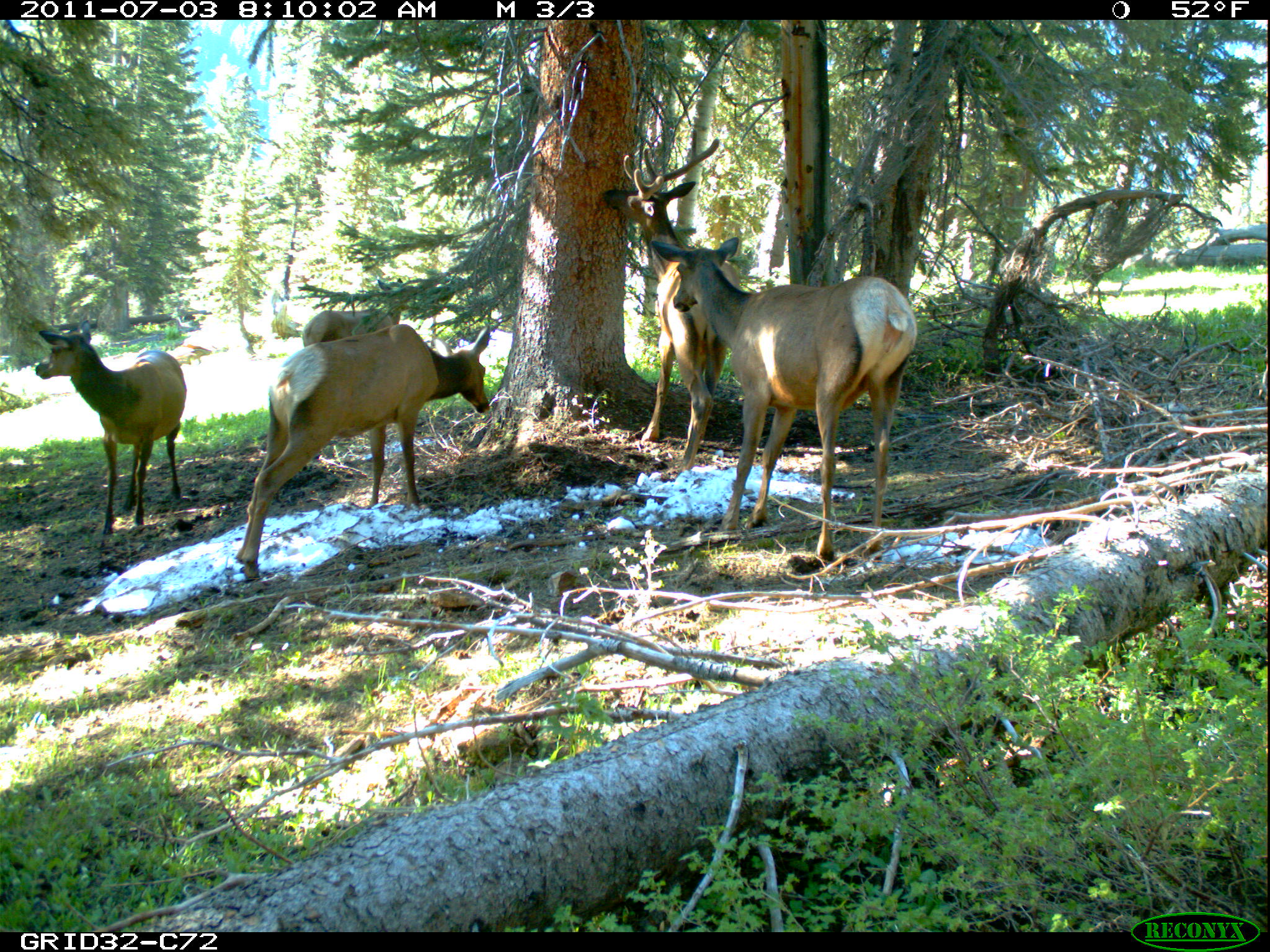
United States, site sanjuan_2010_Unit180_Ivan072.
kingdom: Animalia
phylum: Chordata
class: Mammalia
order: Artiodactyla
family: Cervidae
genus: Cervus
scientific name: Cervus elaphus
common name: red deer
Cervus elaphus (red deer).